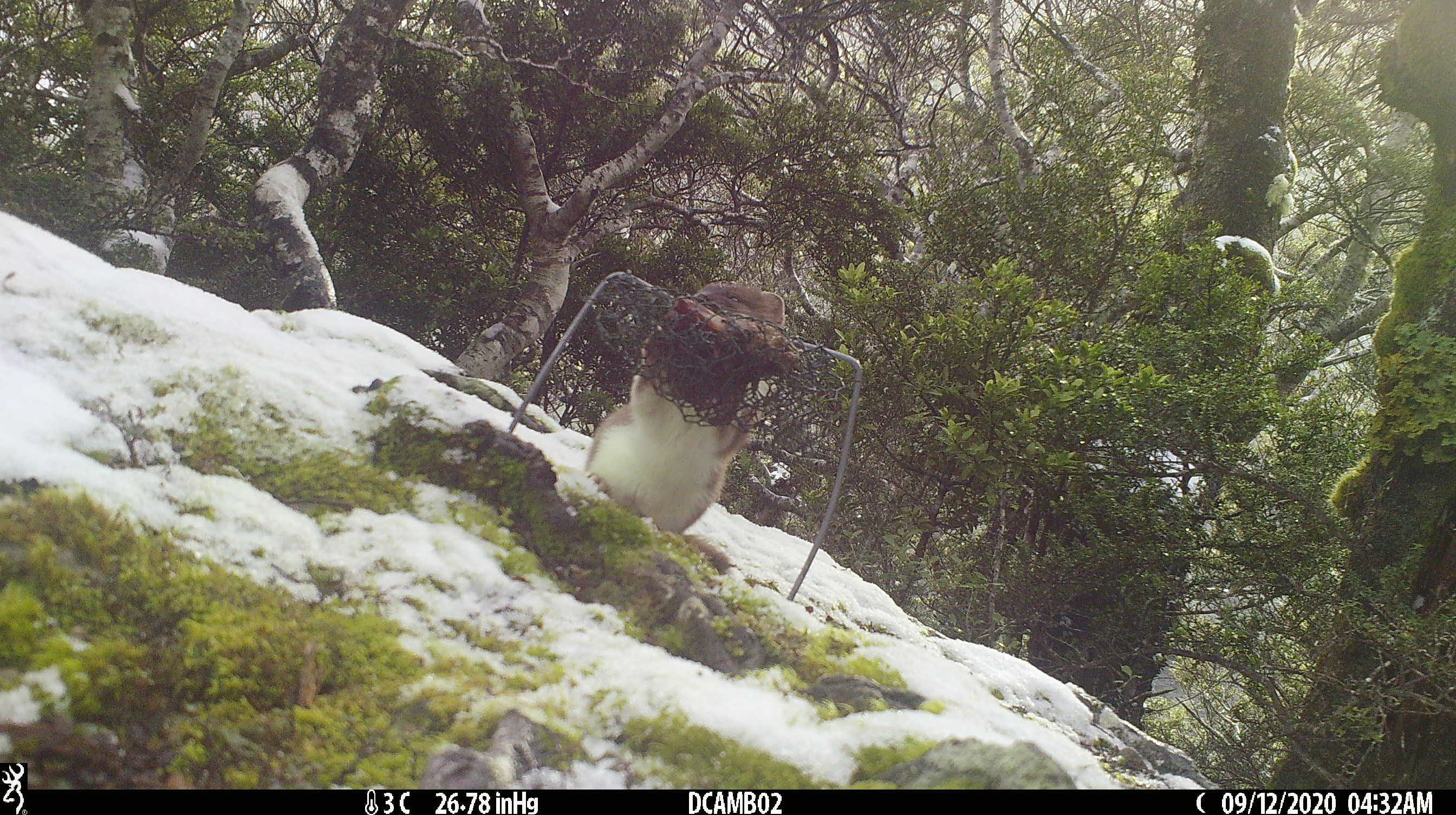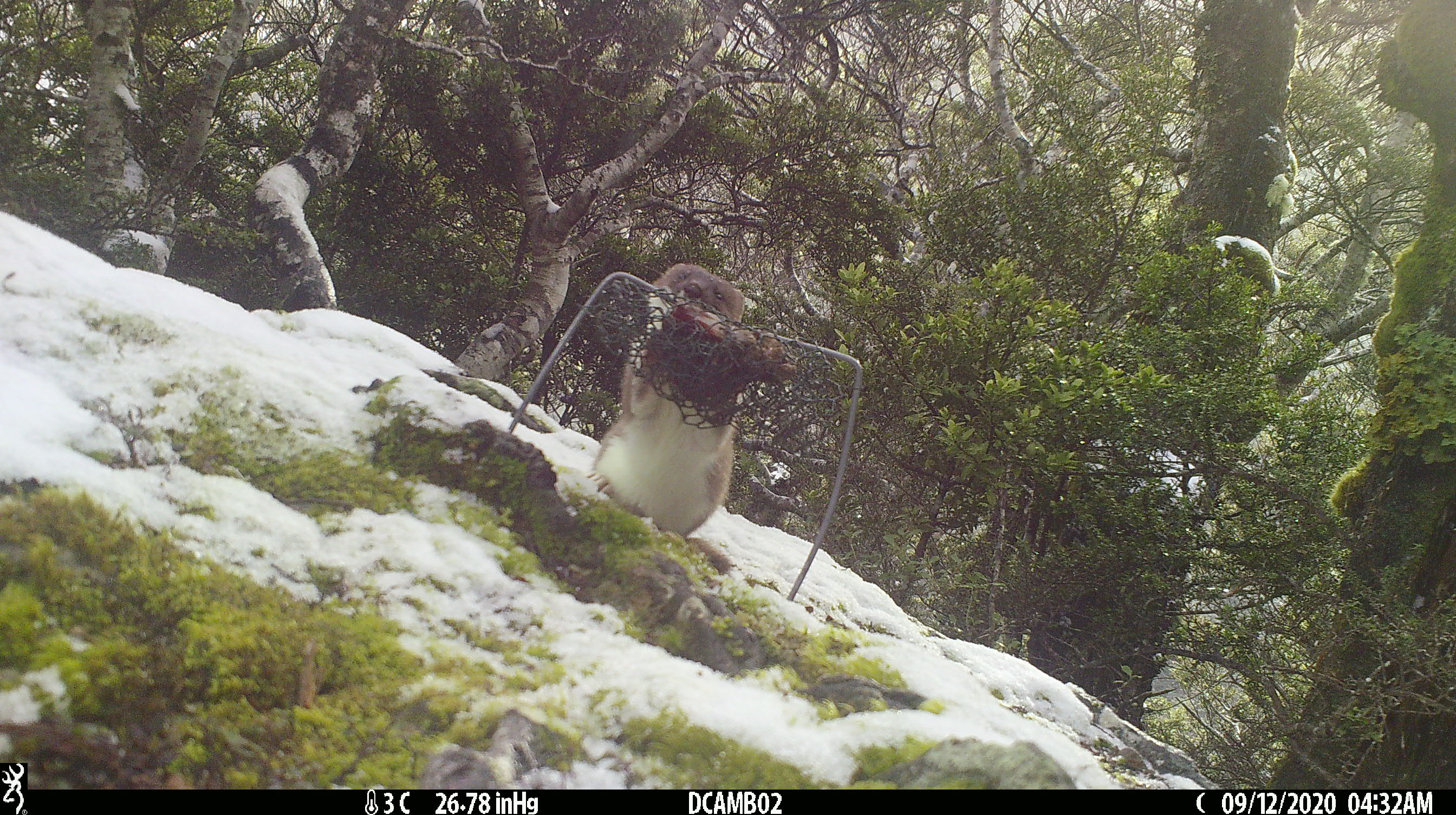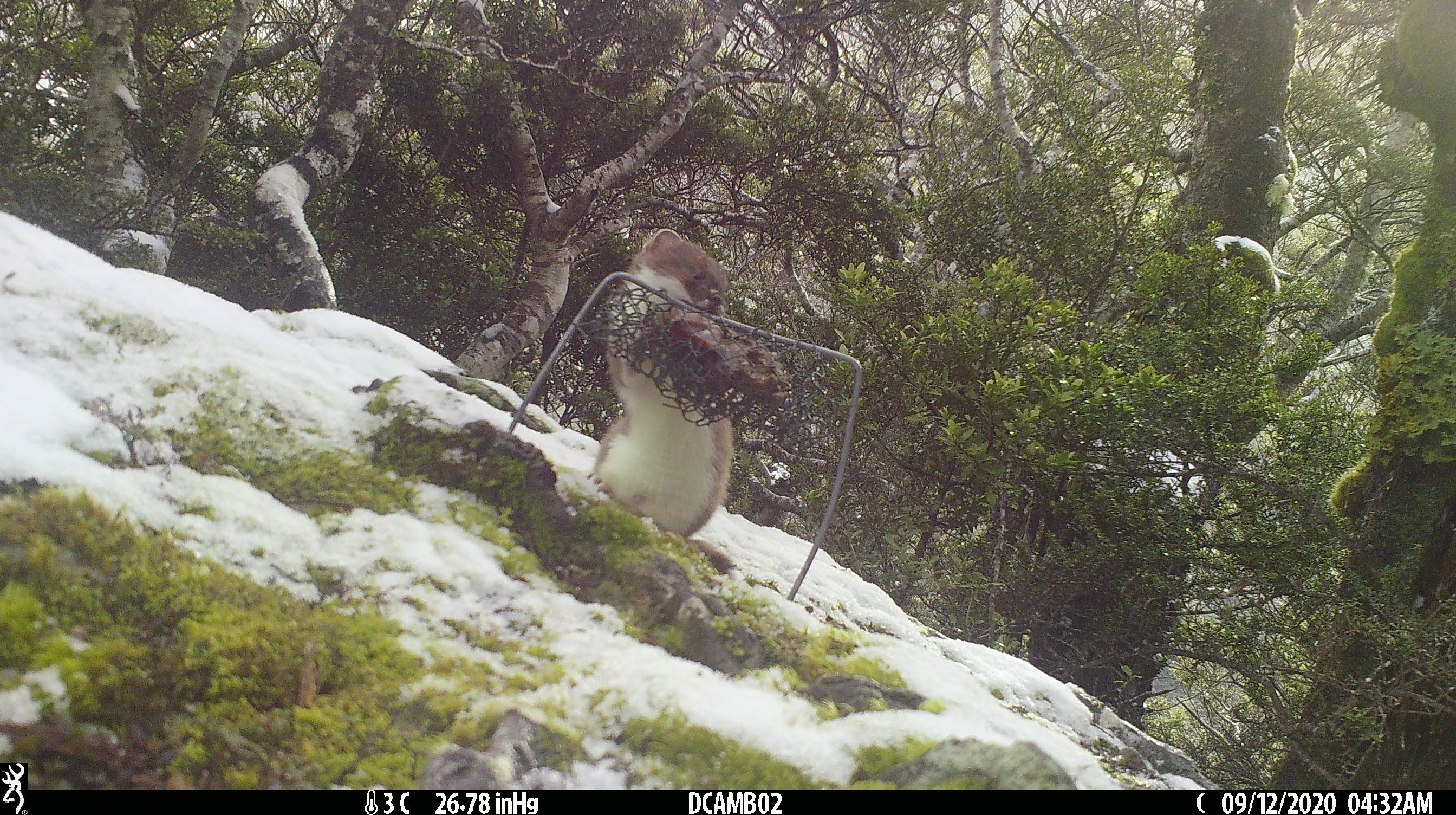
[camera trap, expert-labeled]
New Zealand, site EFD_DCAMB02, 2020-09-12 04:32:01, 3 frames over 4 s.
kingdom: Animalia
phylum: Chordata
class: Mammalia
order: Carnivora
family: Mustelidae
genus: Mustela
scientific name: Mustela erminea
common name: stoat